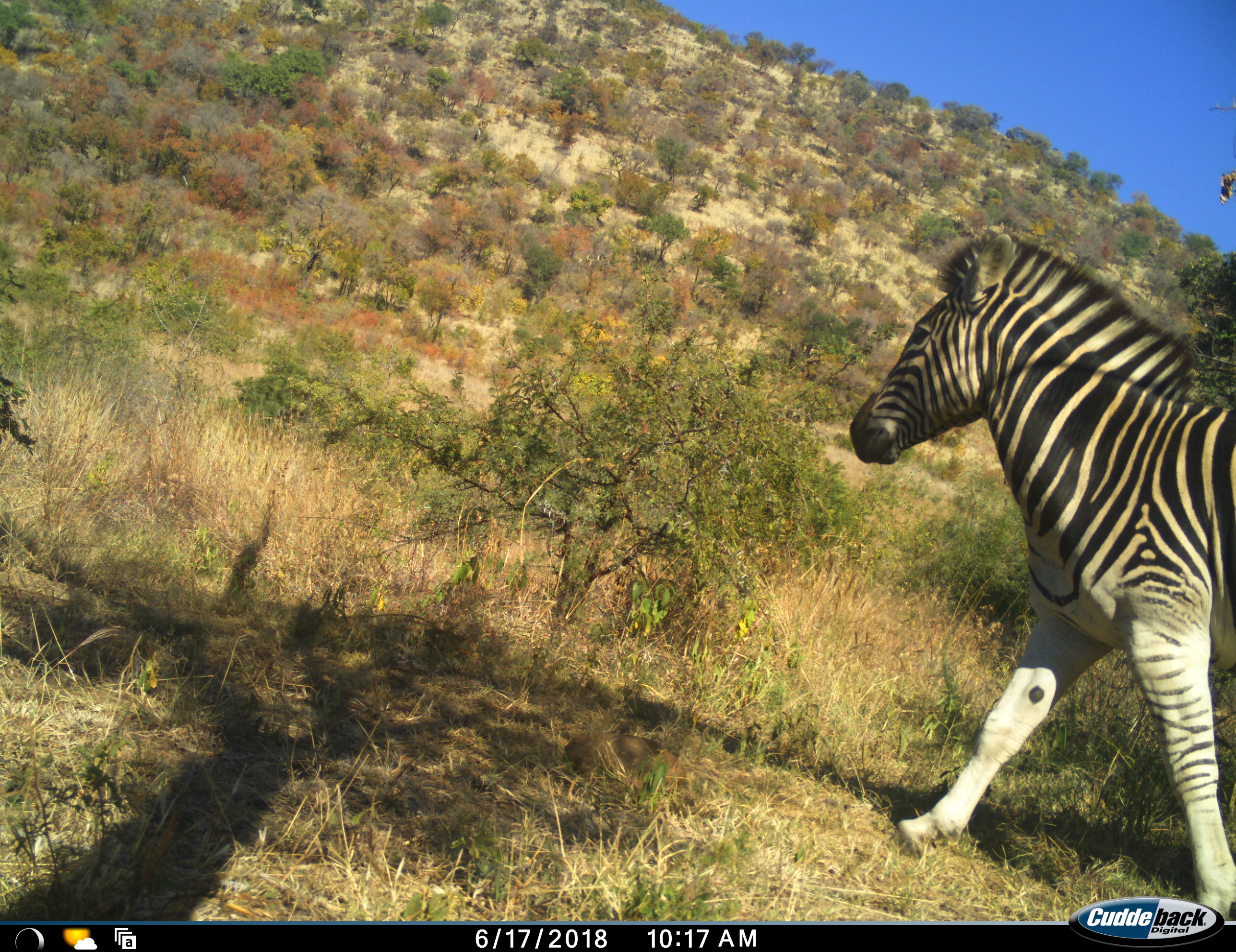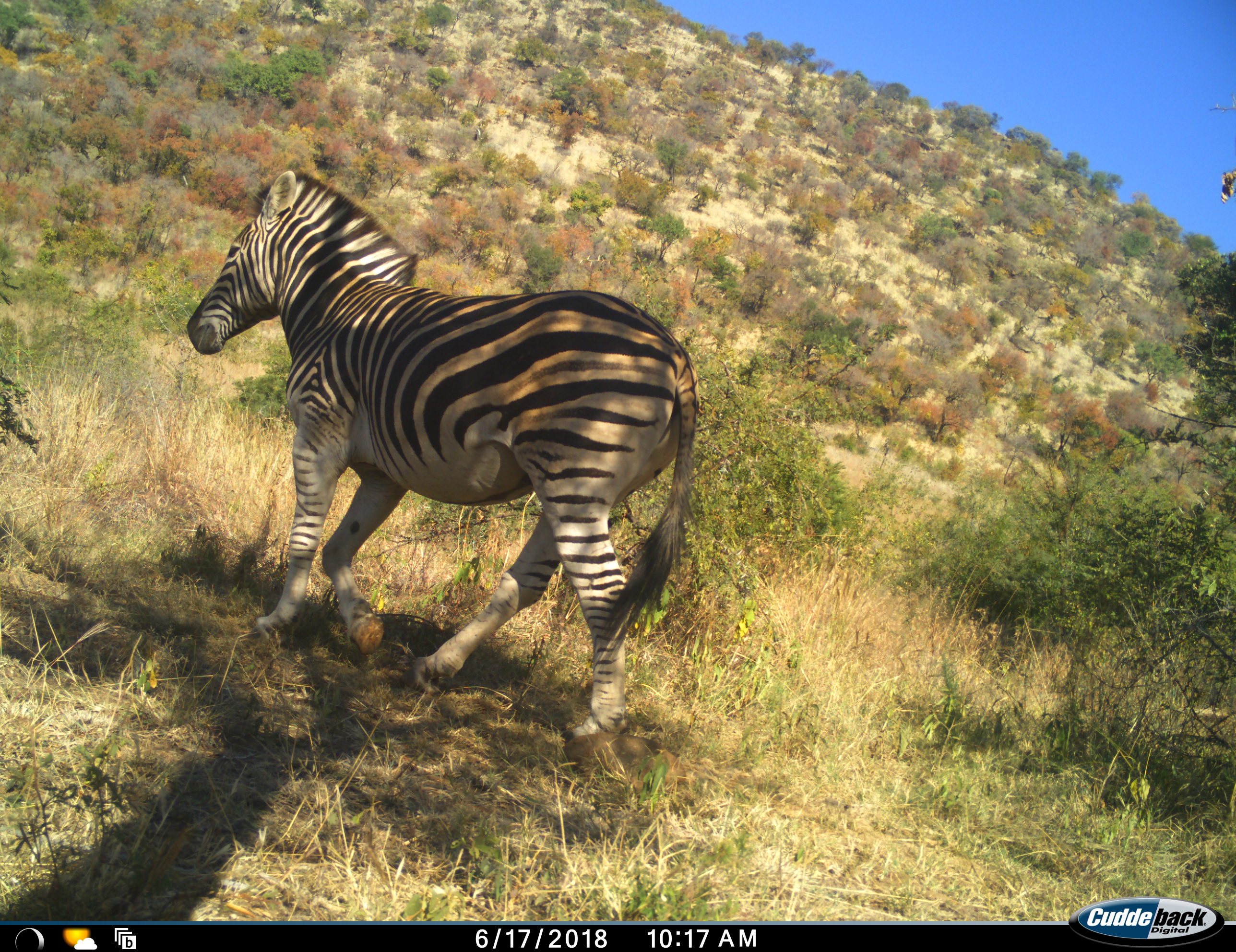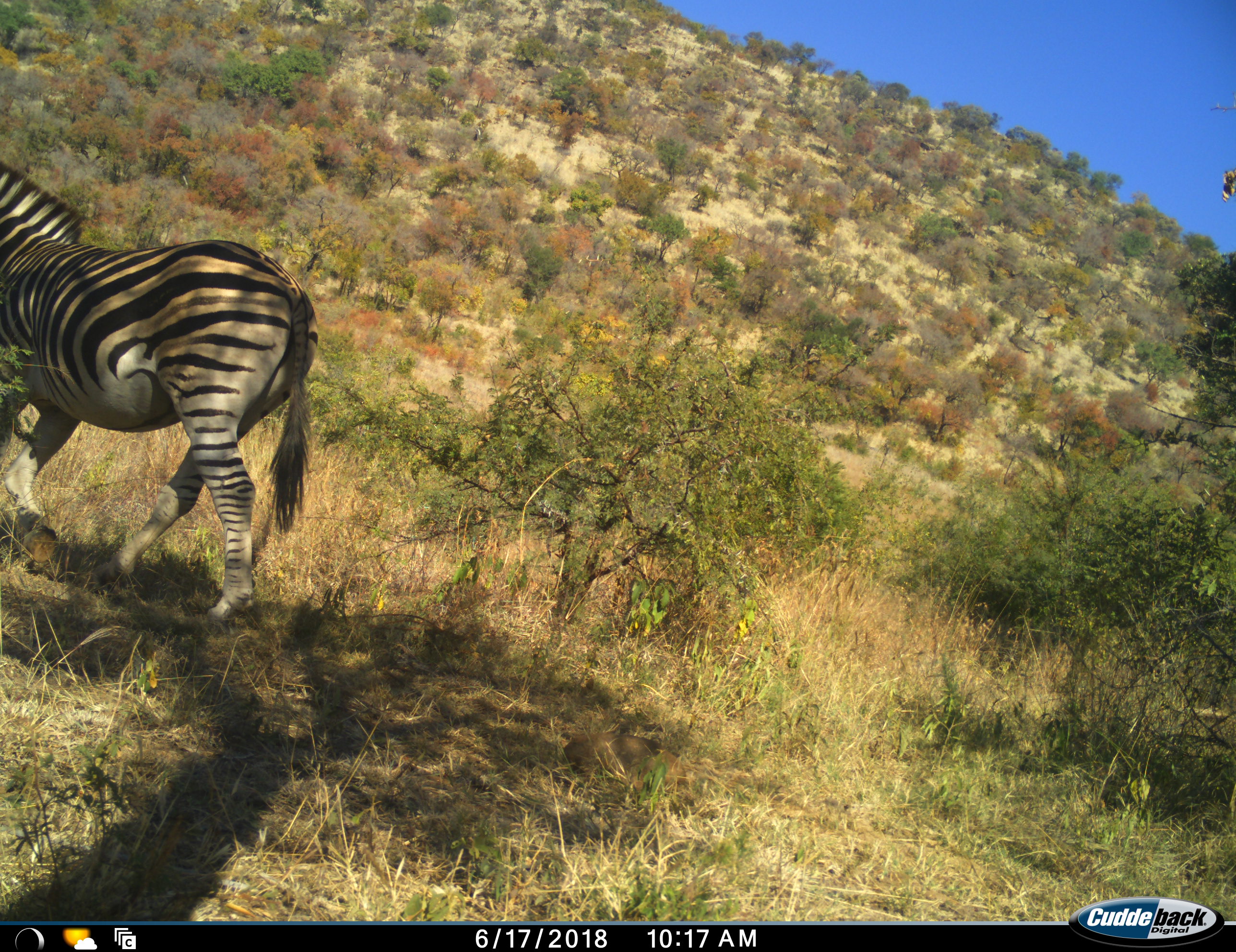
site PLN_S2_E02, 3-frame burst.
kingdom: Animalia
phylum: Chordata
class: Mammalia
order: Perissodactyla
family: Equidae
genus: Equus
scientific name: Equus quagga burchellii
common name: burchell's zebra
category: zebraburchells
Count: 1.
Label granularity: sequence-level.